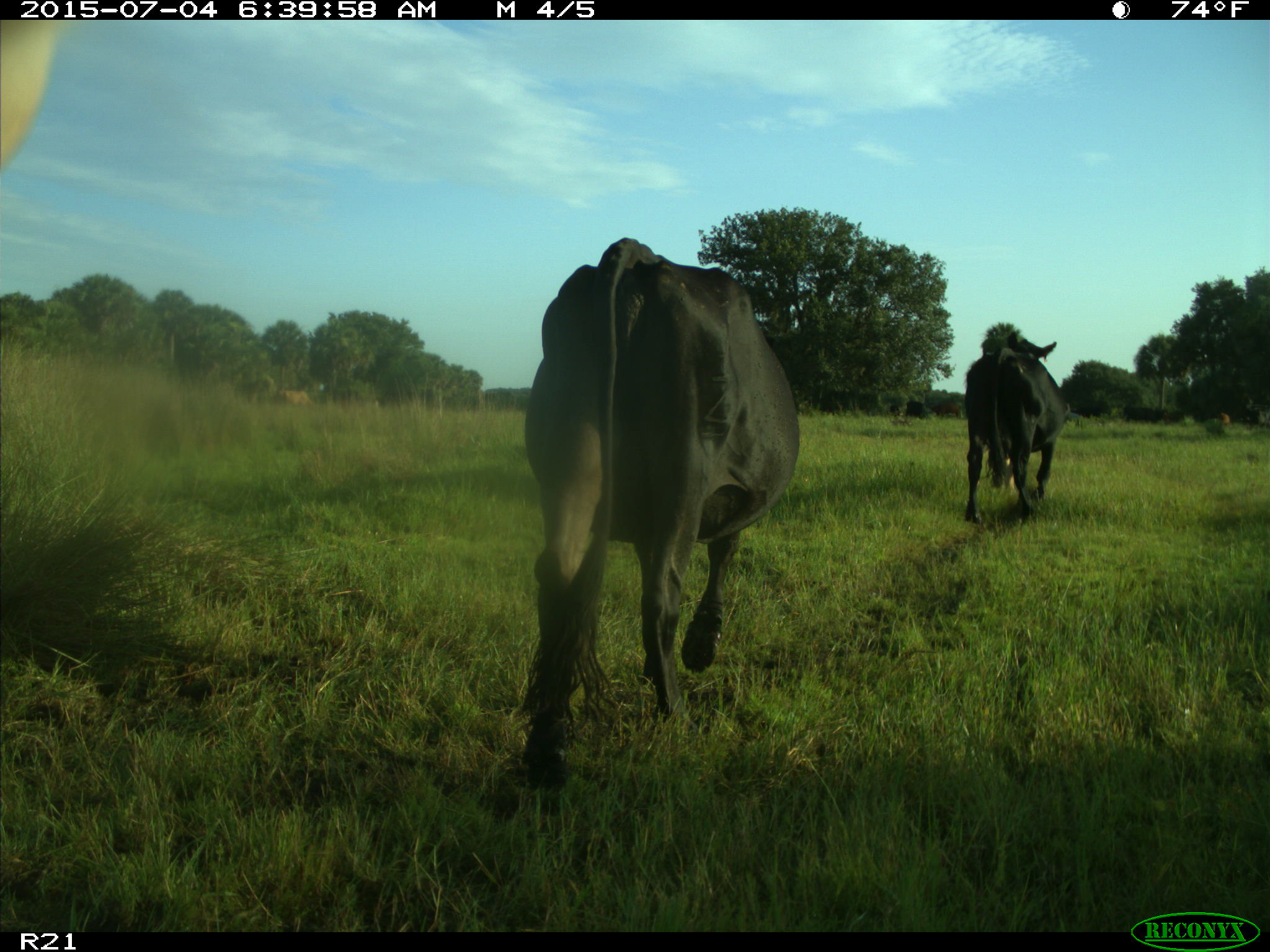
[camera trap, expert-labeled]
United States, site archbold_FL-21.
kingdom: Animalia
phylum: Chordata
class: Mammalia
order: Artiodactyla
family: Bovidae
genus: Bos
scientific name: Bos taurus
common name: domestic cow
Bos taurus (domestic cow).